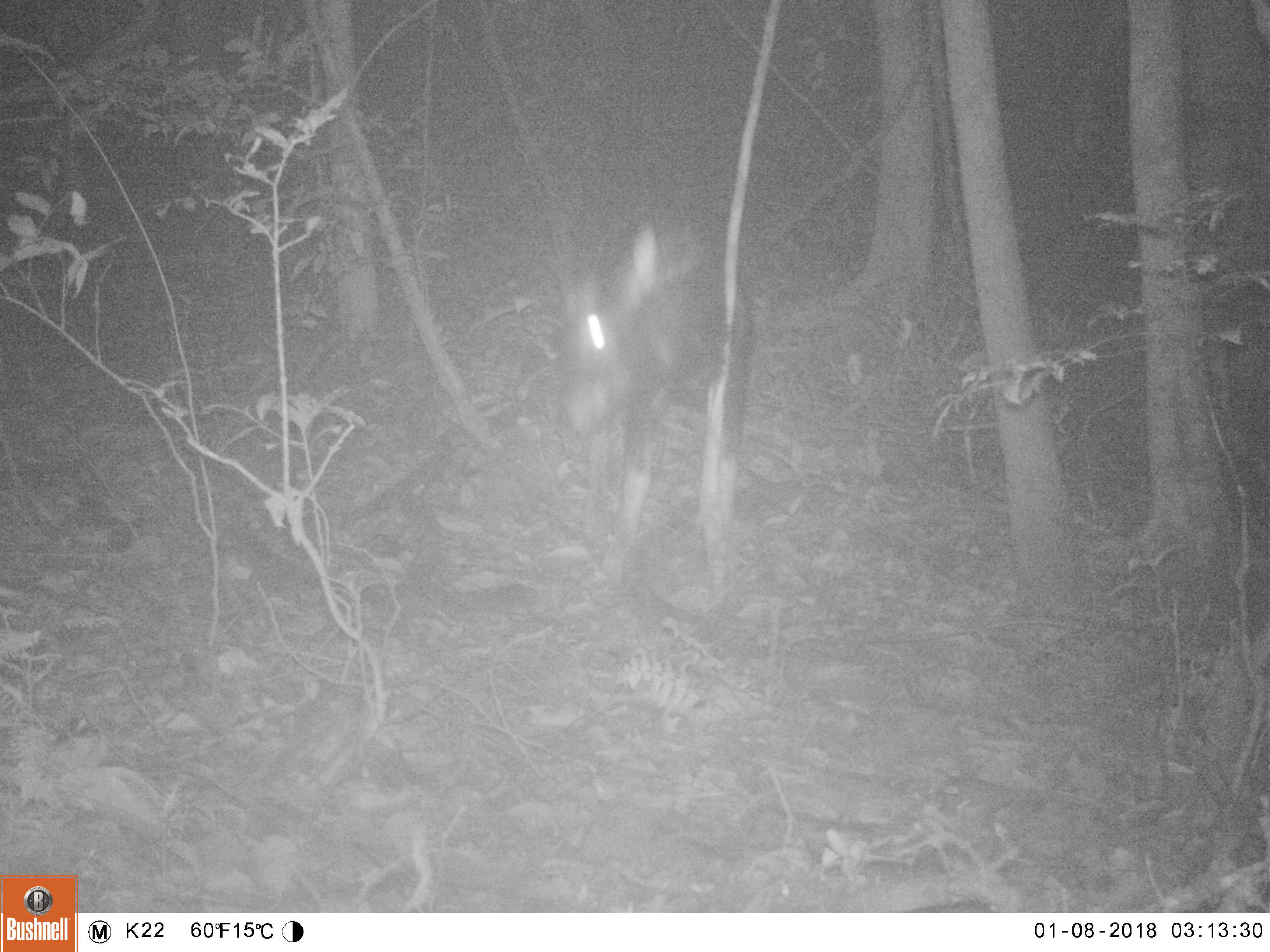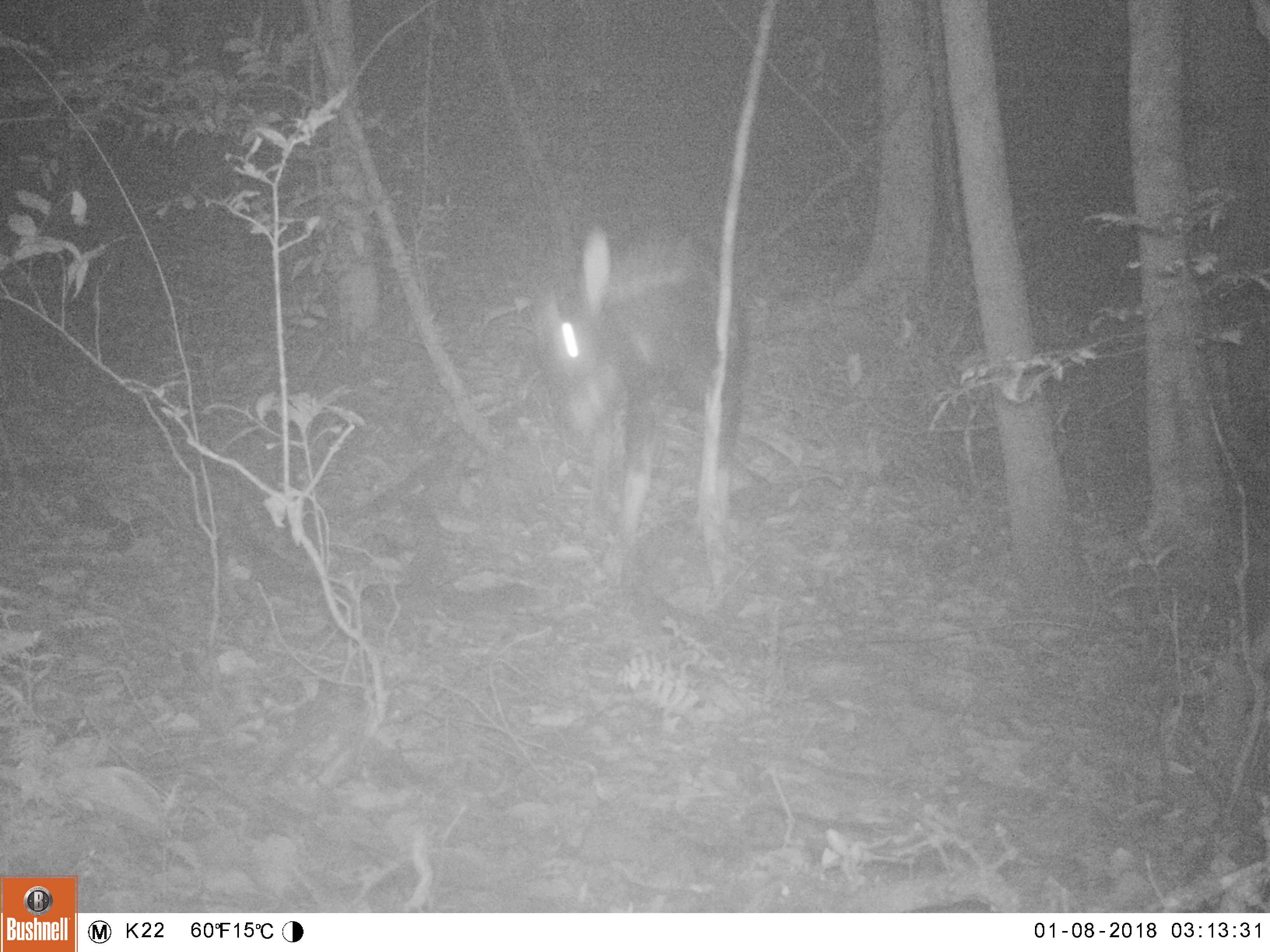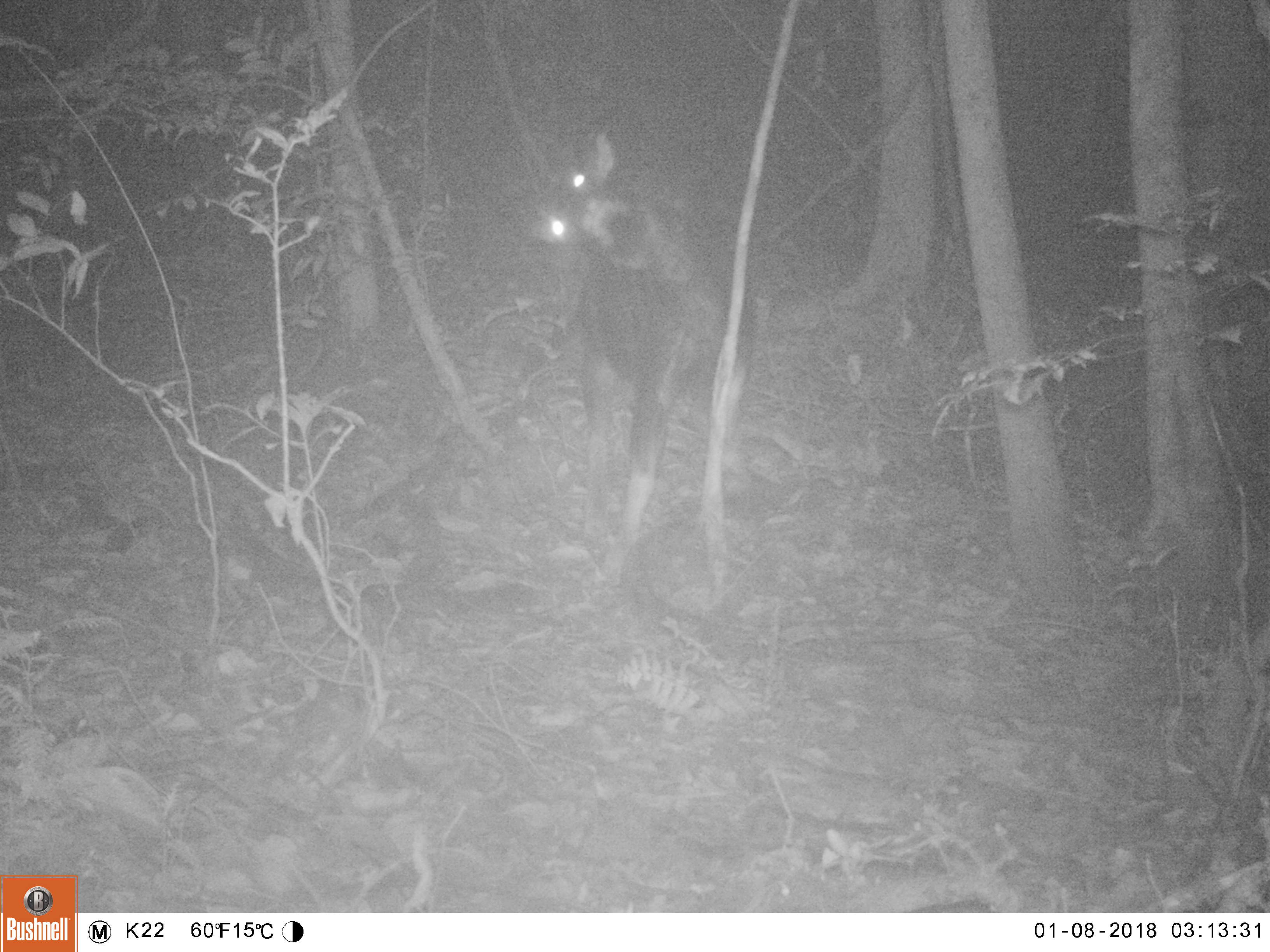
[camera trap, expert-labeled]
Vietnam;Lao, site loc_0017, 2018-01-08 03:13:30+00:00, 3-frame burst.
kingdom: Animalia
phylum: Chordata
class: Mammalia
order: Artiodactyla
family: Bovidae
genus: Capricornis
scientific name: Capricornis sumatraensis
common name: chinese serow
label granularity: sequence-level